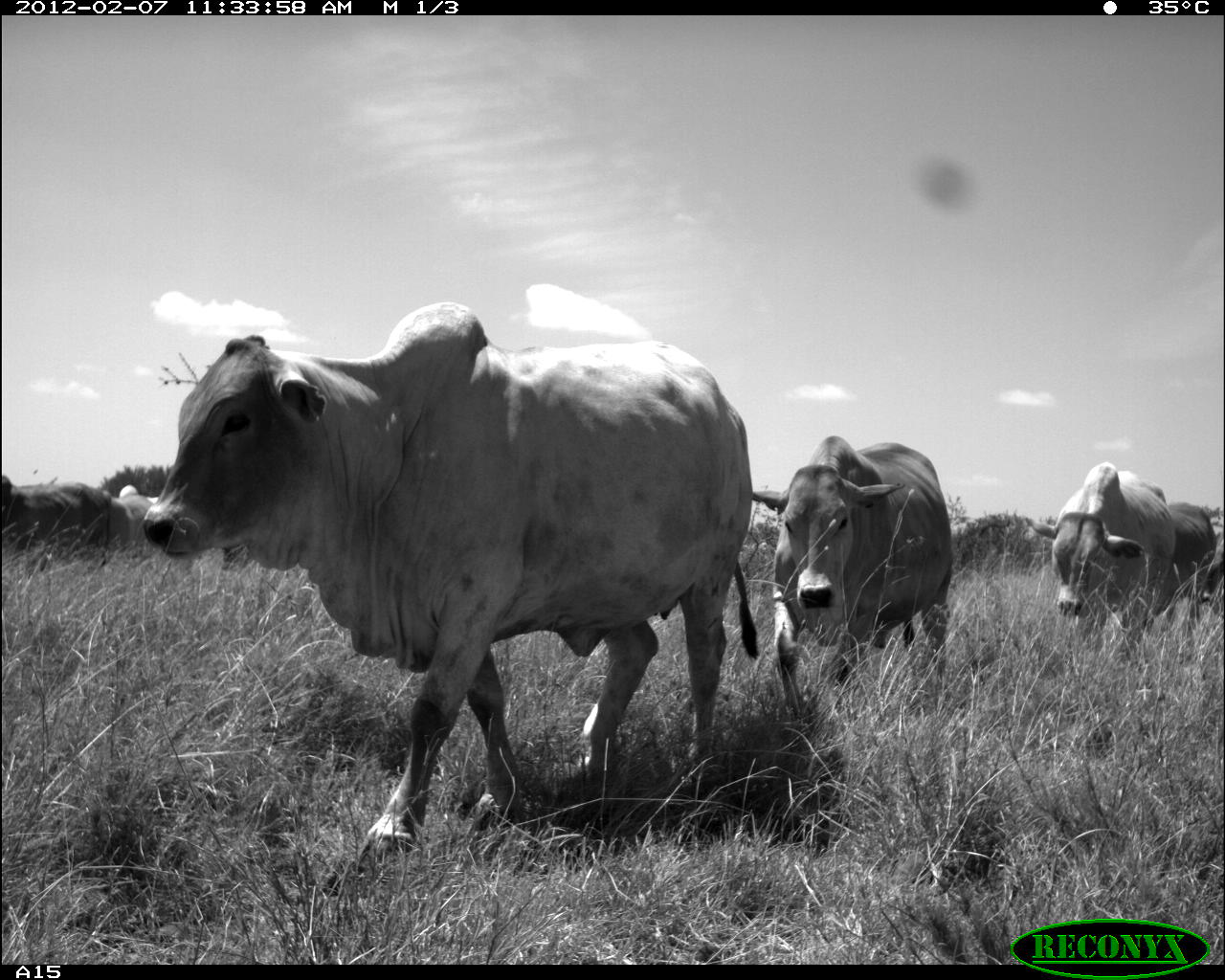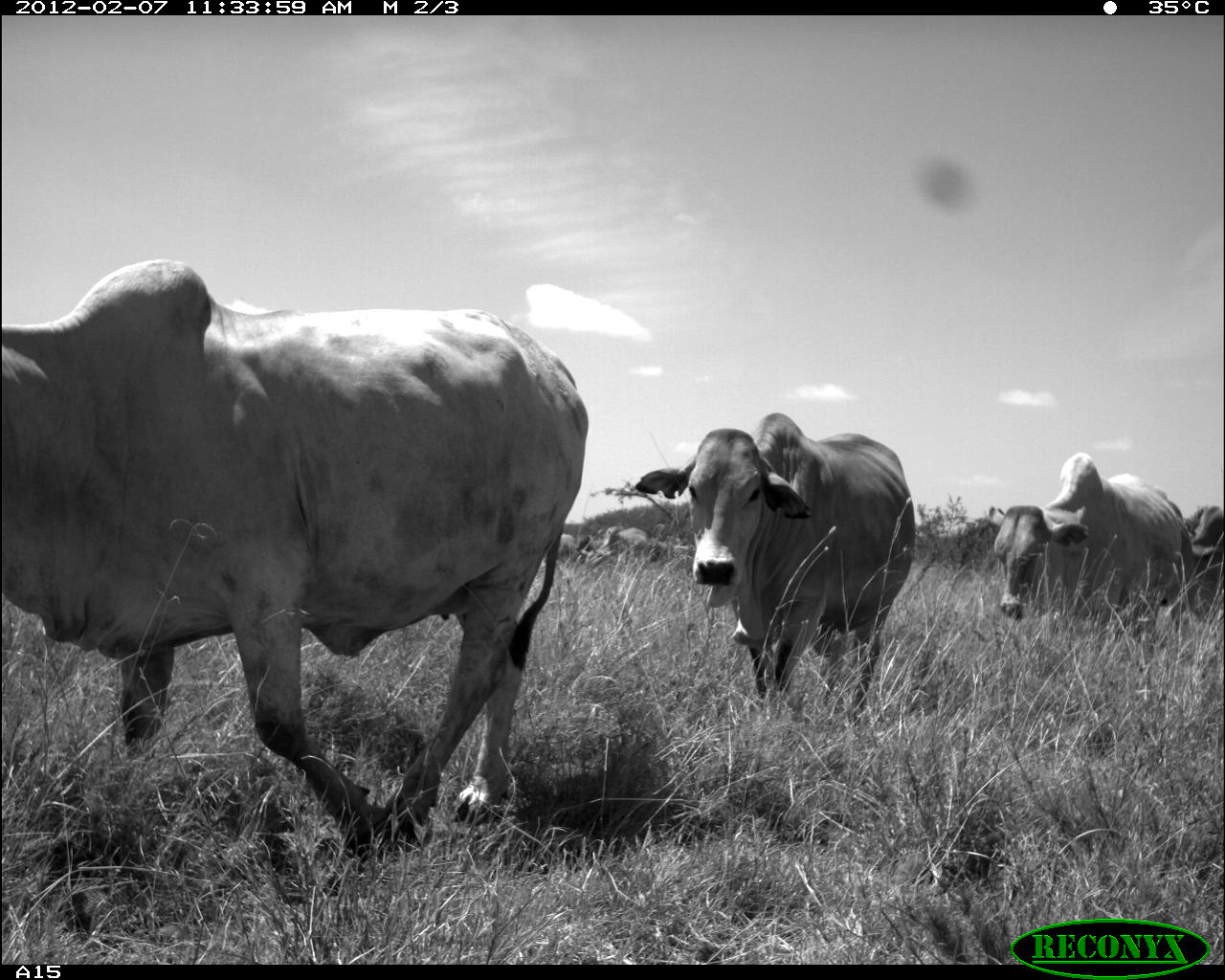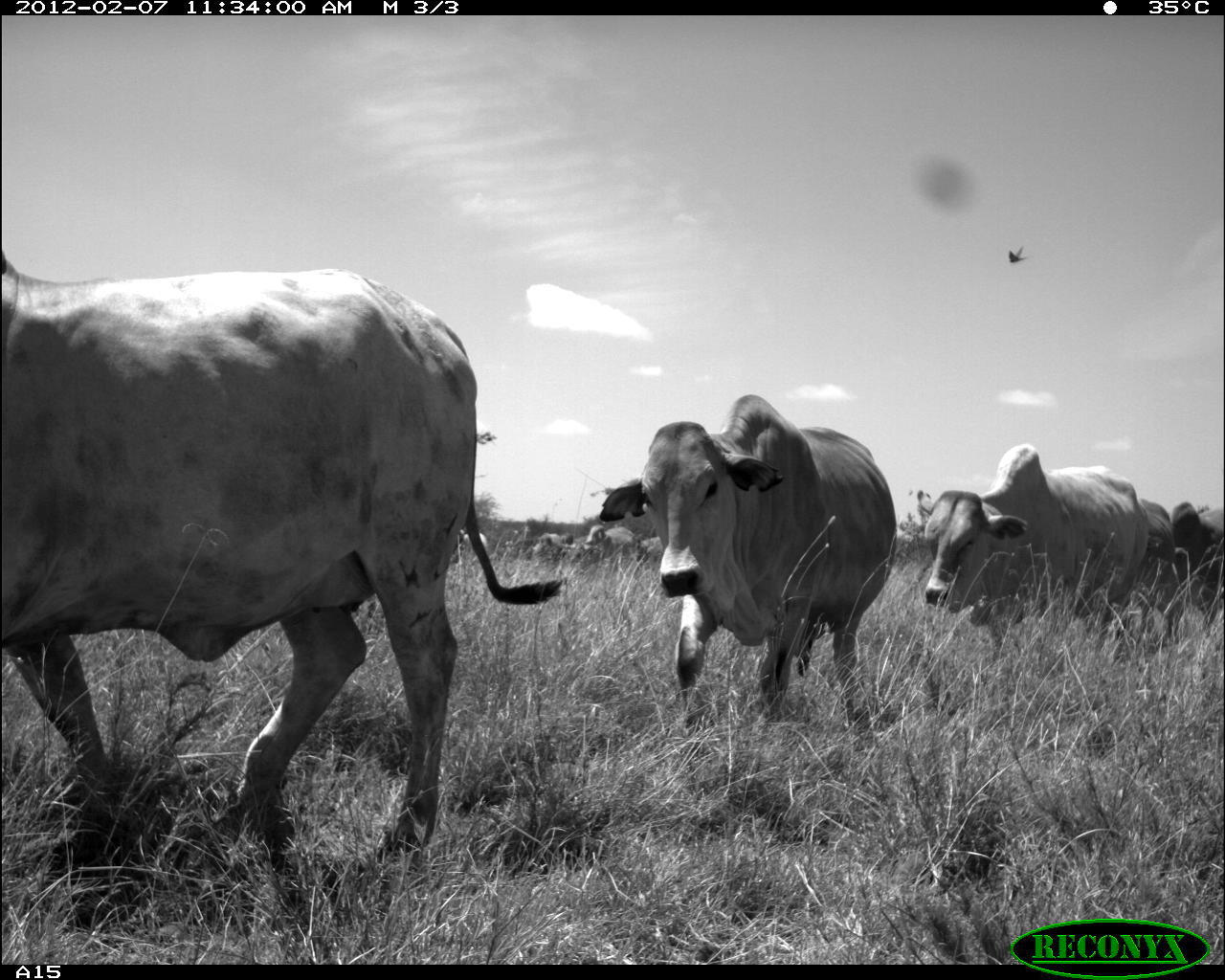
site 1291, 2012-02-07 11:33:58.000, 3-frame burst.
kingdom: Animalia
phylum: Chordata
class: Mammalia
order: Artiodactyla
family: Bovidae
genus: Bos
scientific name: Bos taurus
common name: domestic cattle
Bos taurus (domestic cattle), count 7.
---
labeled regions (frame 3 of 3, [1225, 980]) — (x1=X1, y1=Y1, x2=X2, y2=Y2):
bos taurus: (x1=2, y1=258, x2=575, y2=875); (x1=597, y1=387, x2=900, y2=725); (x1=907, y1=439, x2=1139, y2=654); (x1=1166, y1=505, x2=1225, y2=652); (x1=1137, y1=494, x2=1183, y2=640); (x1=585, y1=526, x2=634, y2=565); (x1=532, y1=531, x2=583, y2=561); (x1=461, y1=533, x2=491, y2=561); (x1=636, y1=537, x2=662, y2=567)